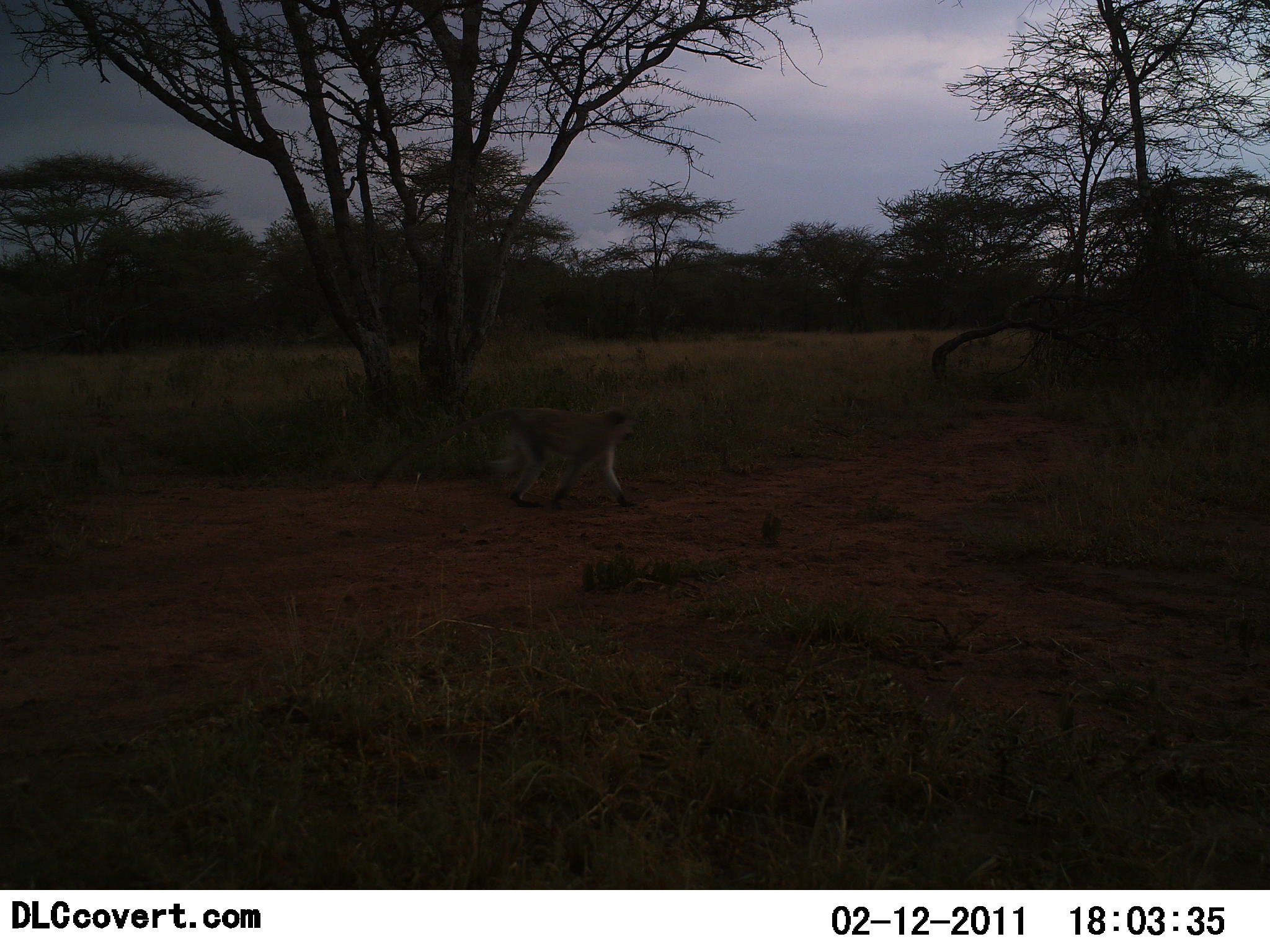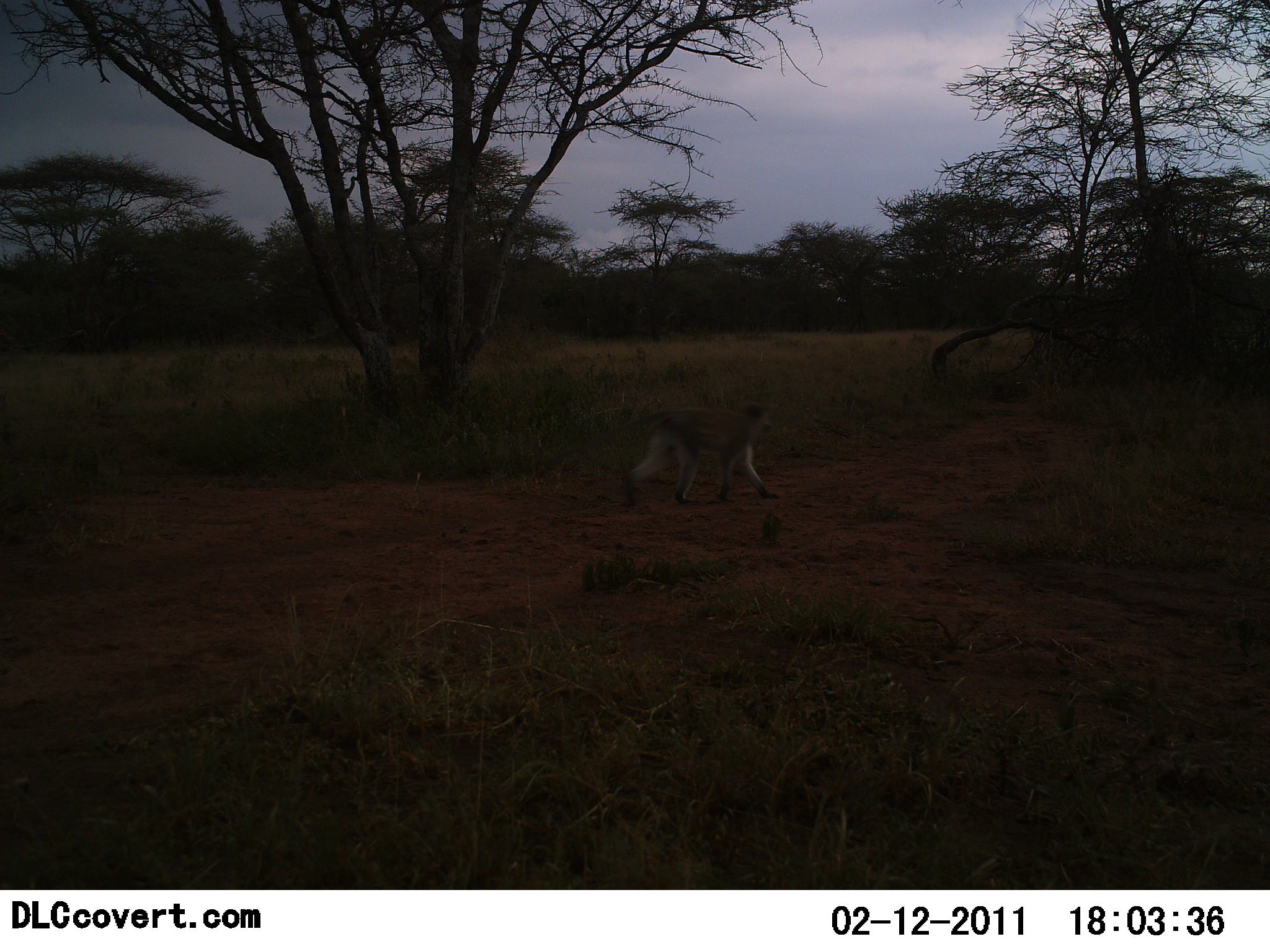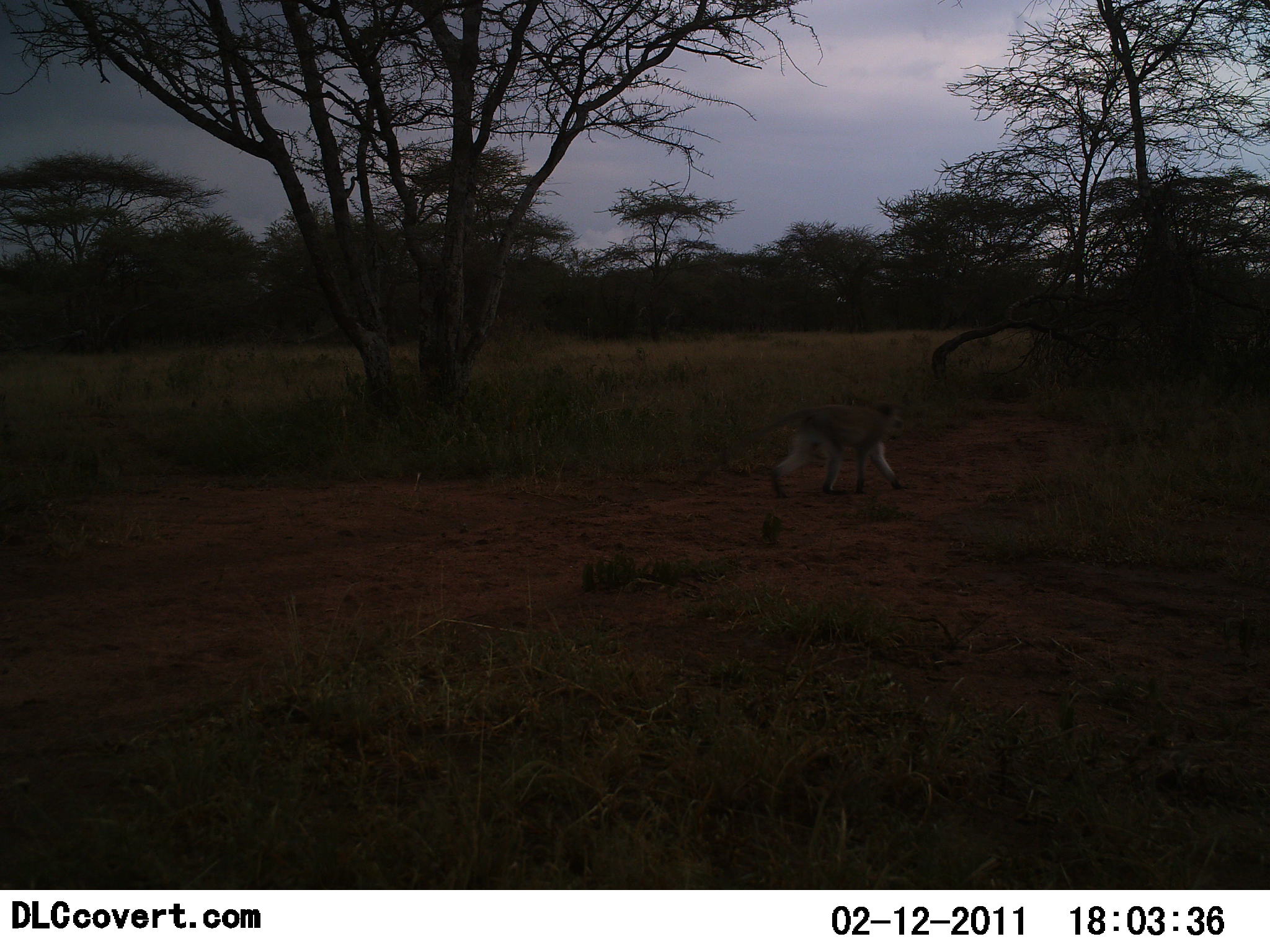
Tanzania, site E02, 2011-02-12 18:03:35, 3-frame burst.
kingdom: Animalia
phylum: Chordata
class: Mammalia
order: Primates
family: Cercopithecidae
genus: Papio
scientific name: Papio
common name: baboon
Baboon (Papio), count 1. Behavior (volunteer vote fractions): standing 0%, resting 0%, moving 100%, interacting 0%. Young present (vote fraction): 0%. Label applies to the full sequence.